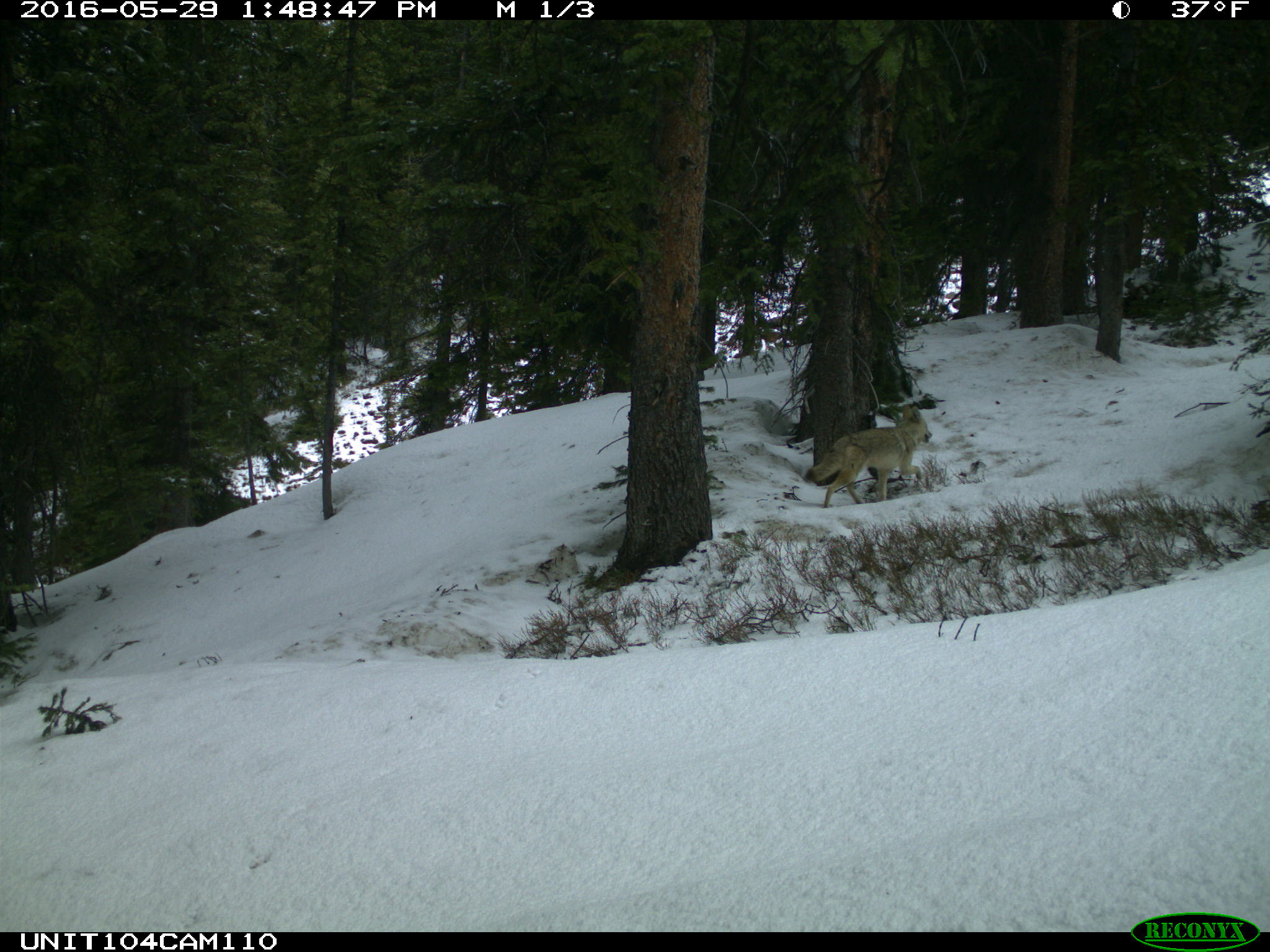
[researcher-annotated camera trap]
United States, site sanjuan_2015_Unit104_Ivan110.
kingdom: Animalia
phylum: Chordata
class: Mammalia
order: Carnivora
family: Canidae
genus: Canis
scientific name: Canis latrans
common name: coyote